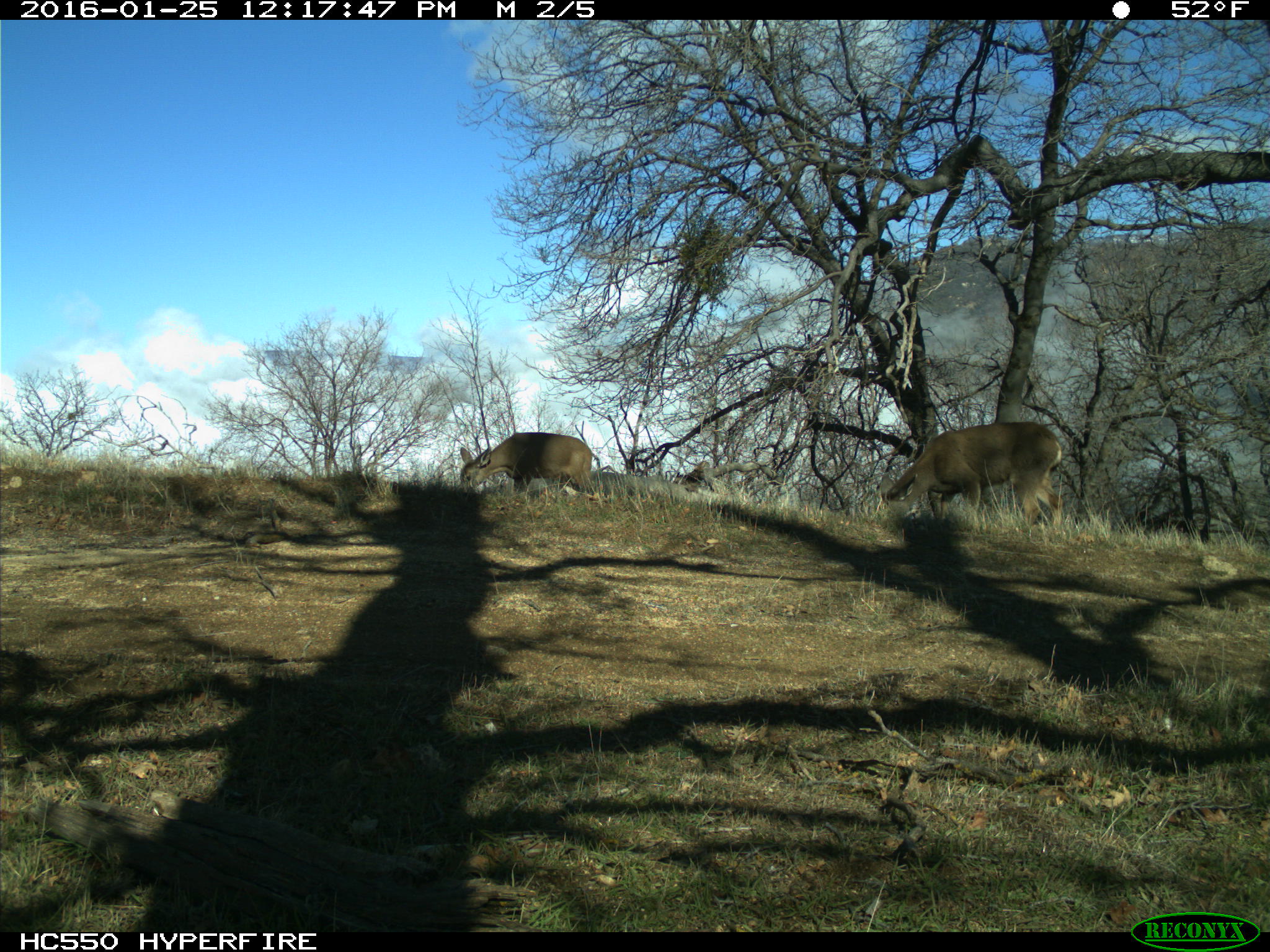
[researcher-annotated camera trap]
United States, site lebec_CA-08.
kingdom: Animalia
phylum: Chordata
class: Mammalia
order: Artiodactyla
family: Cervidae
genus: Odocoileus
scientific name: Odocoileus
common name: deer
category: unidentified deer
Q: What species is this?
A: Unidentified deer (deer) (Odocoileus).